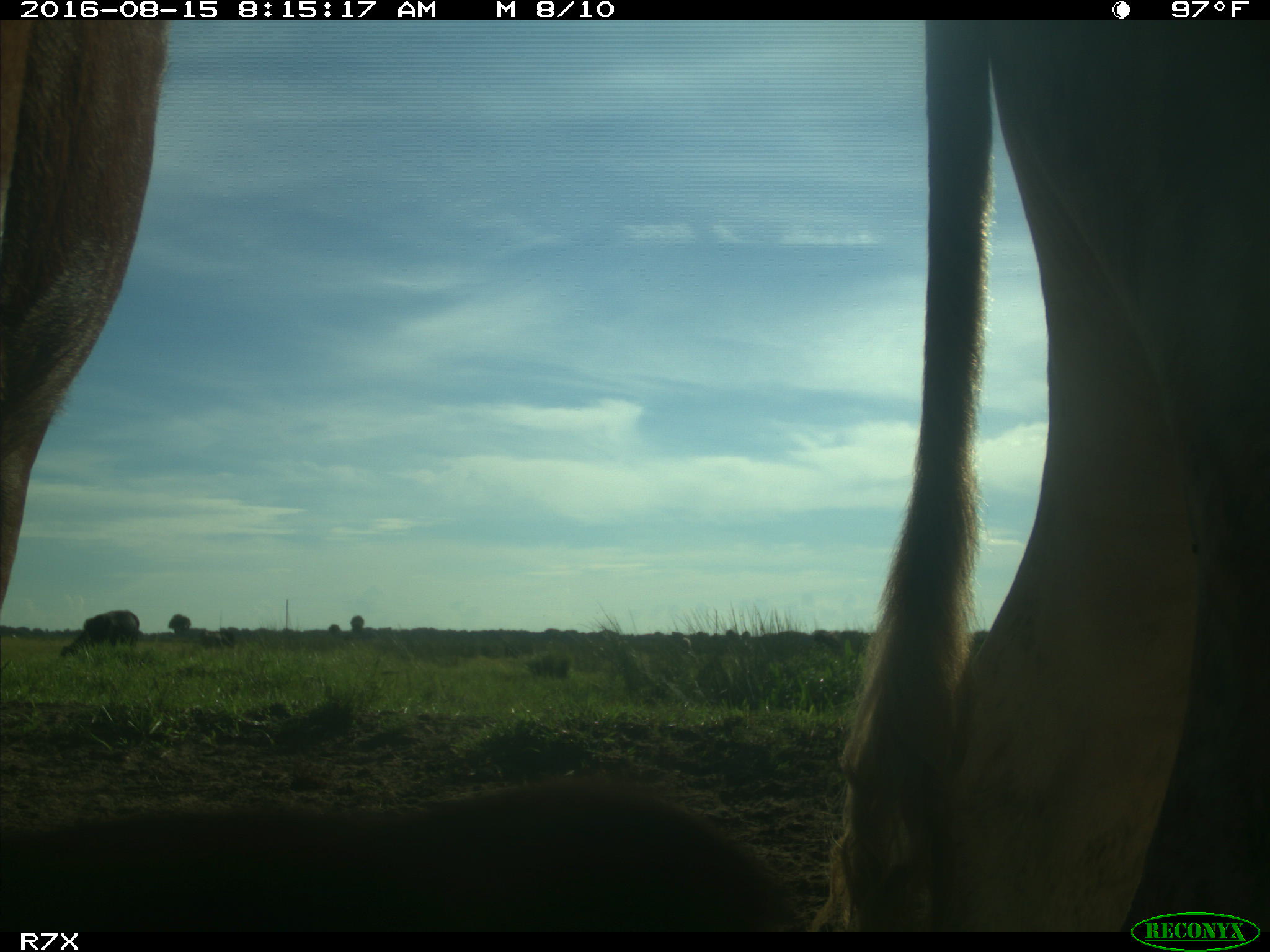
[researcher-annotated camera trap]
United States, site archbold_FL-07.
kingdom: Animalia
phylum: Chordata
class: Mammalia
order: Artiodactyla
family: Bovidae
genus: Bos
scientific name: Bos taurus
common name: domestic cow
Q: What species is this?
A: Bos taurus (domestic cow).